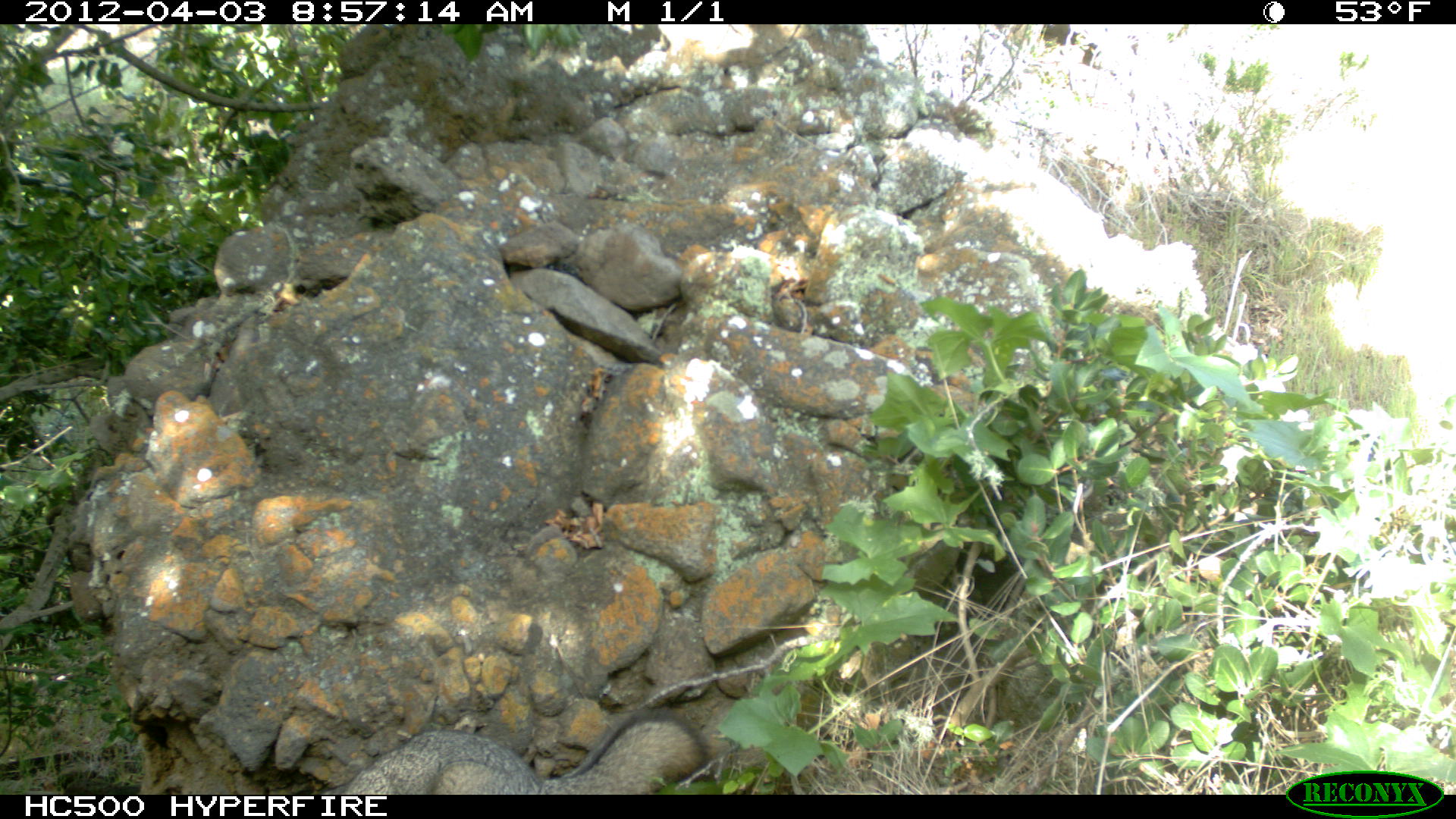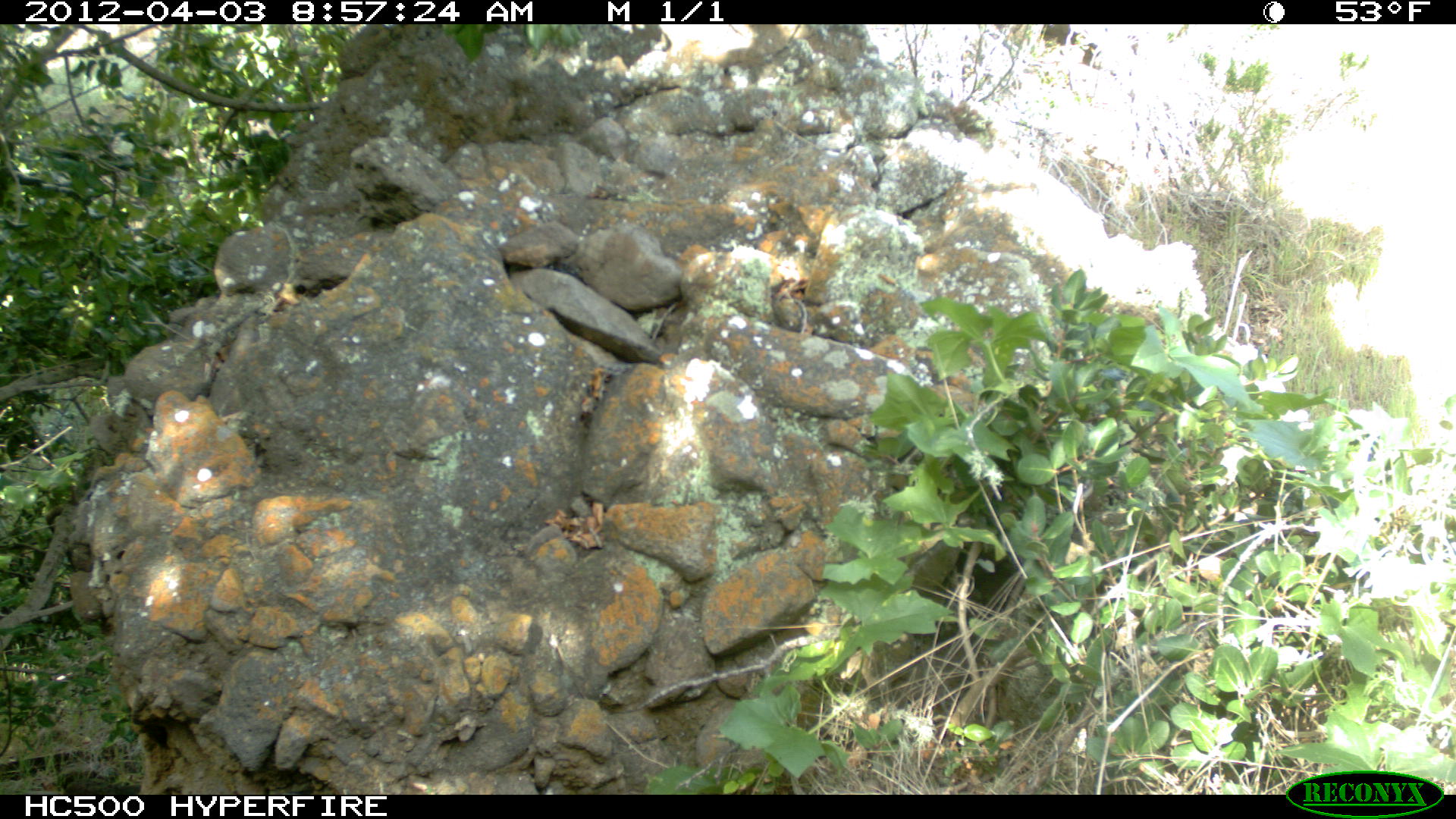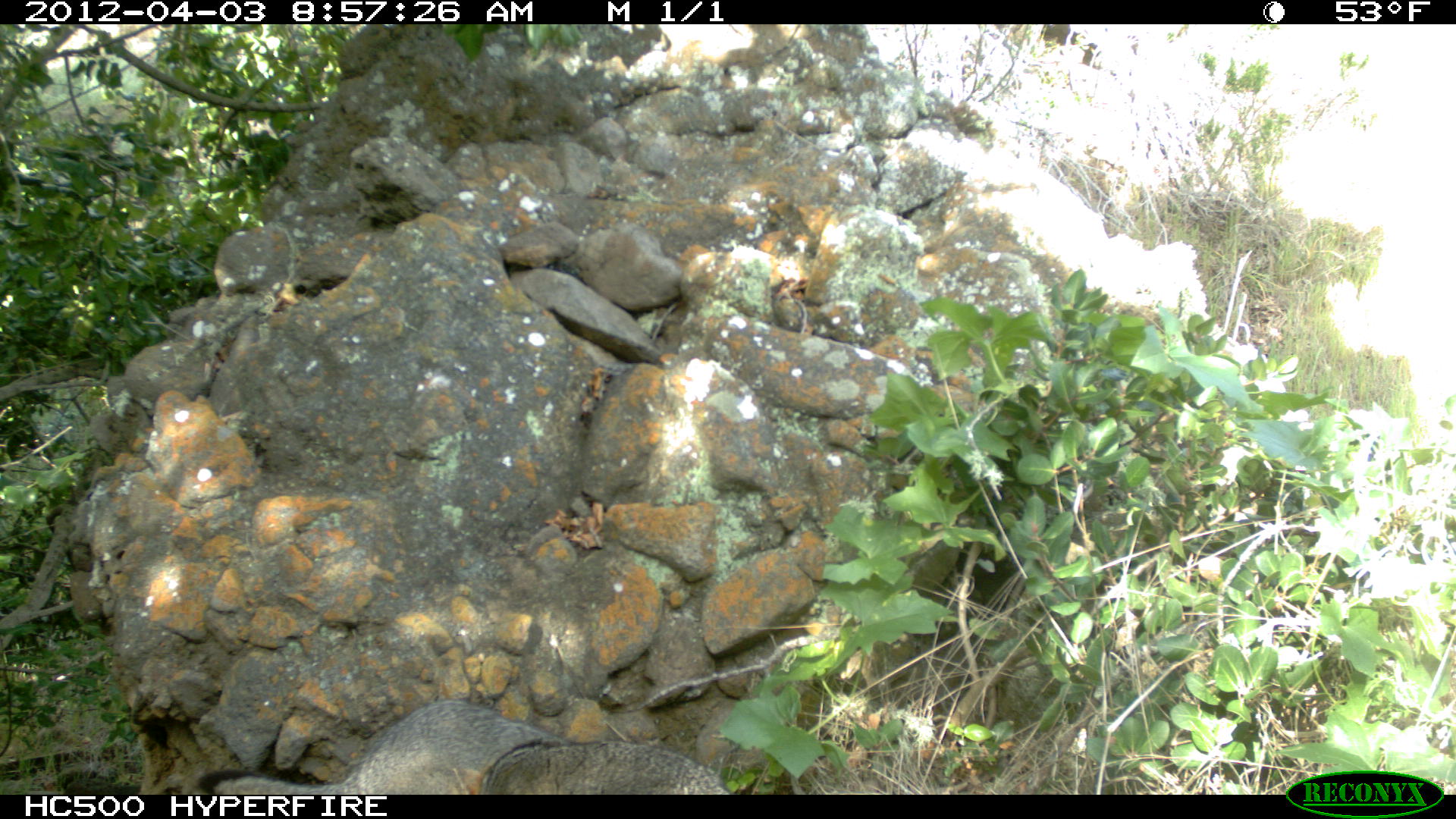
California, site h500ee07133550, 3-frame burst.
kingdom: Animalia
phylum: Chordata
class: Mammalia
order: Carnivora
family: Canidae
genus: Urocyon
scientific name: Urocyon littoralis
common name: island fox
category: fox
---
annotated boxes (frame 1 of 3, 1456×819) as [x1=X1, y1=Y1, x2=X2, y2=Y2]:
fox: [x1=343, y1=706, x2=711, y2=794]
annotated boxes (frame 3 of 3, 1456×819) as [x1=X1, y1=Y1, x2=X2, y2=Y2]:
fox: [x1=199, y1=700, x2=570, y2=794]; [x1=481, y1=740, x2=731, y2=794]